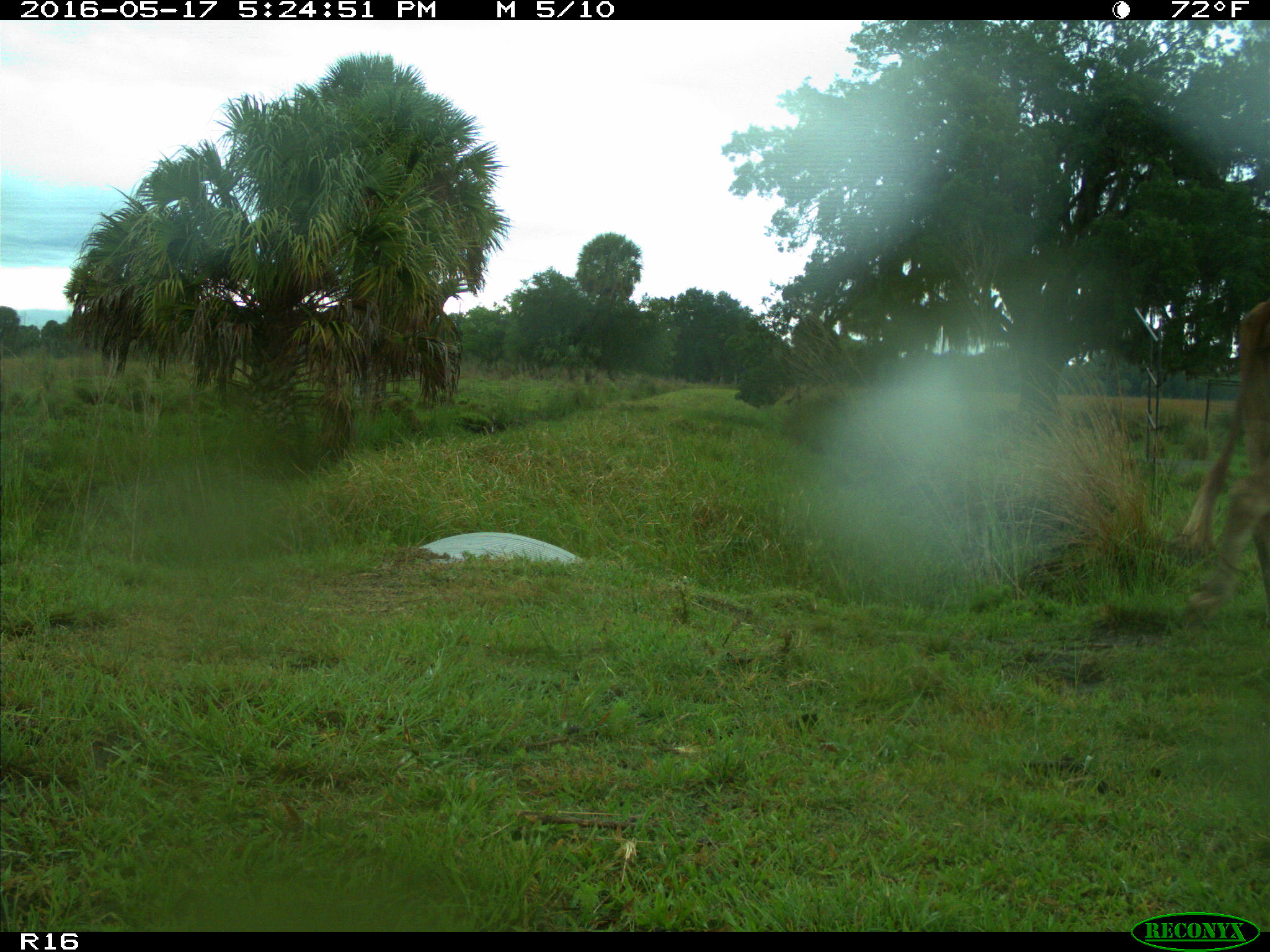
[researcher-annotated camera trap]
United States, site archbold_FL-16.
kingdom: Animalia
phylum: Chordata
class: Mammalia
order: Artiodactyla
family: Bovidae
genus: Bos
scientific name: Bos taurus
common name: domestic cow